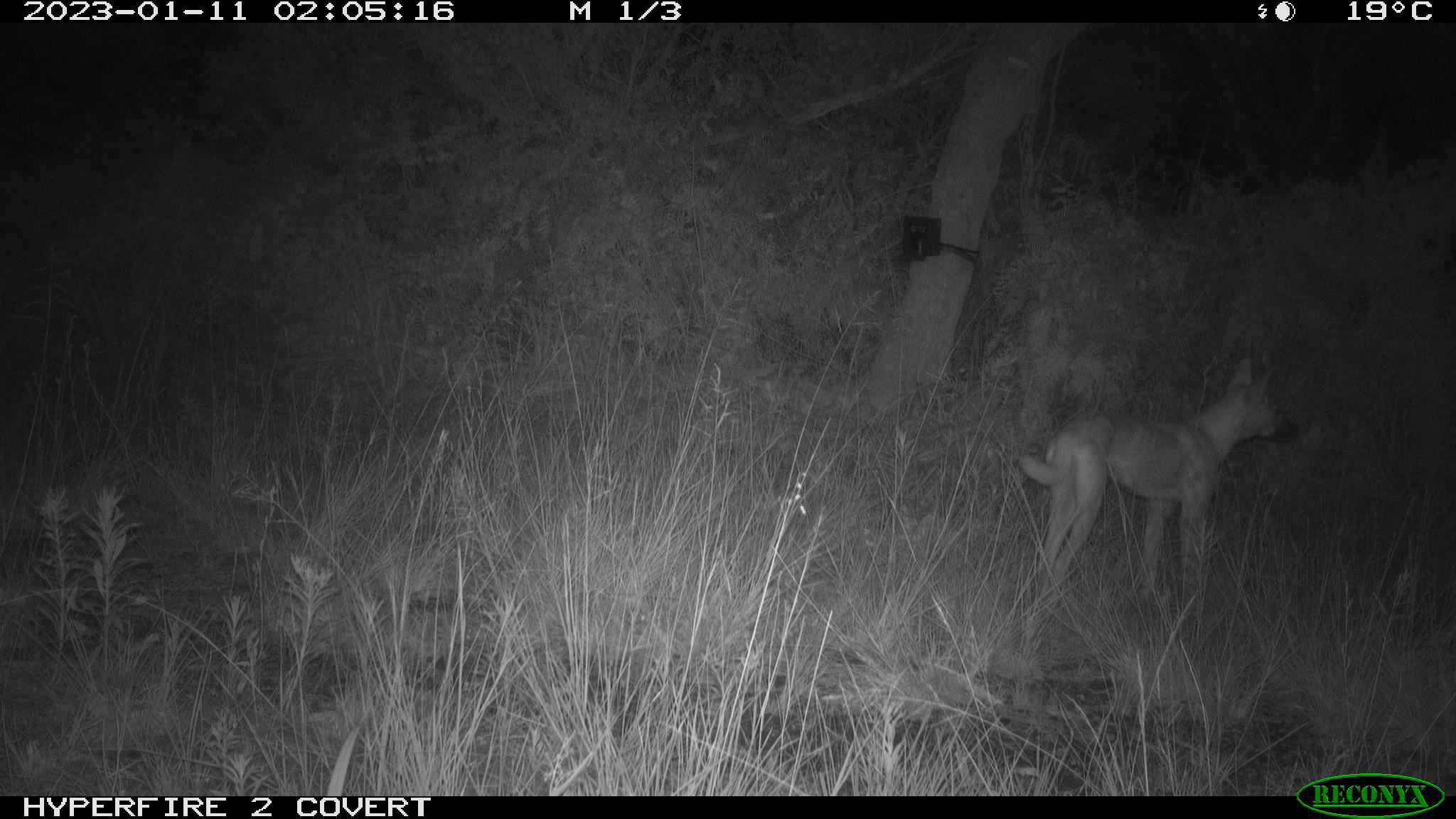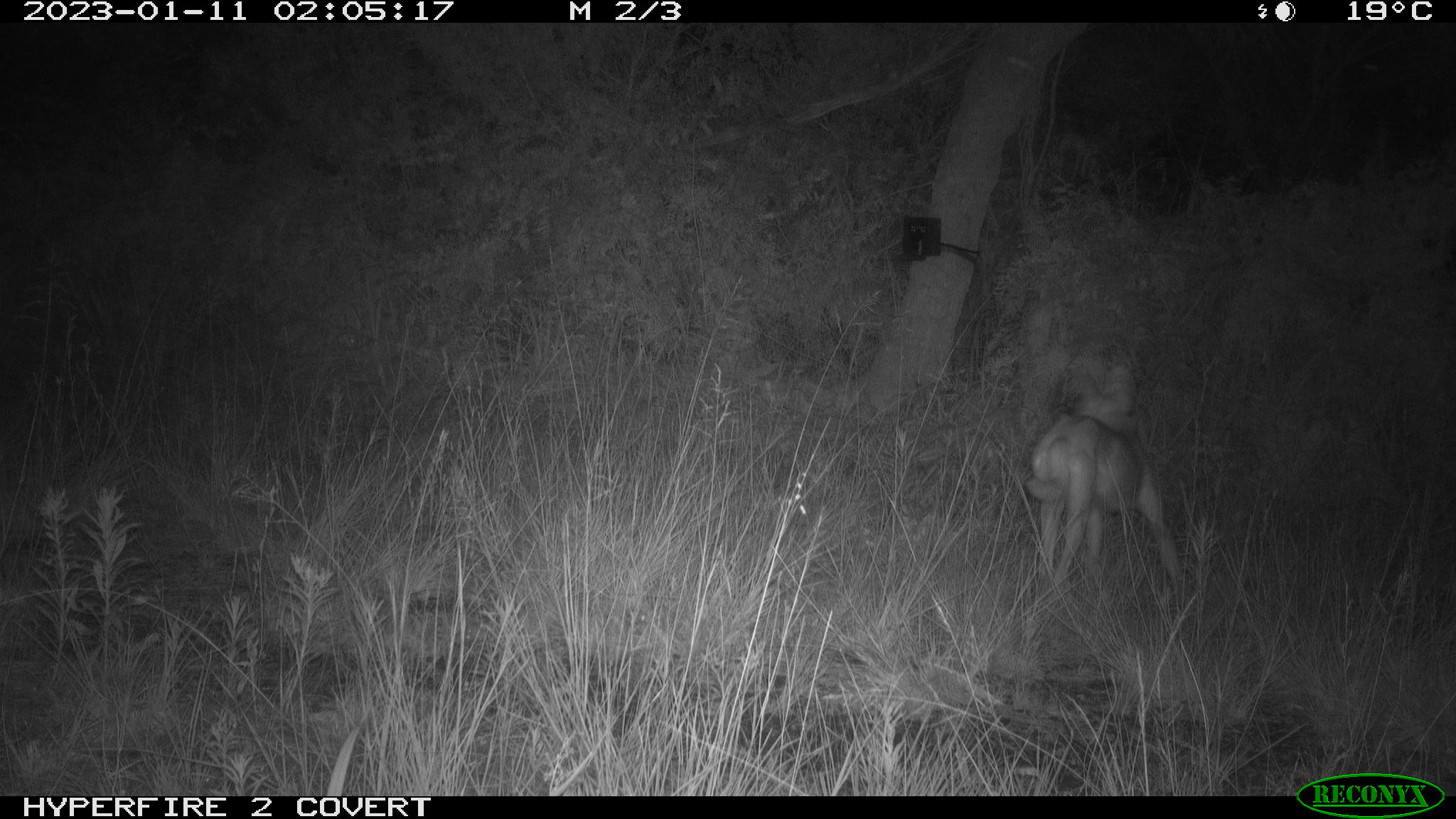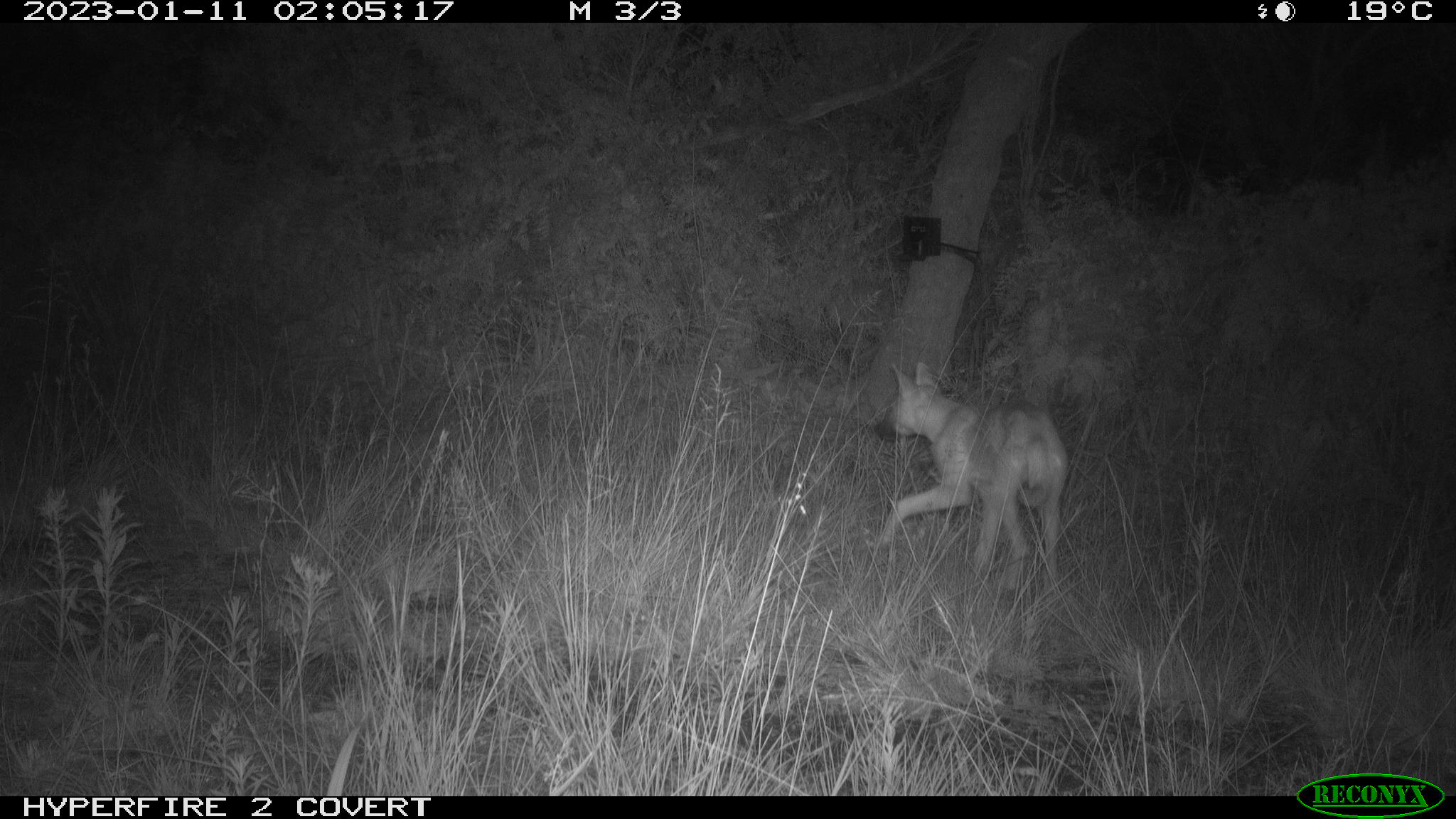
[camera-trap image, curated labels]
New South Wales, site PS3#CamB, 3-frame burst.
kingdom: Animalia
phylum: Chordata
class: Mammalia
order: Carnivora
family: Canidae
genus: Canis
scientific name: Canis familiaris dingo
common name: dingo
Dingo (Canis familiaris dingo).